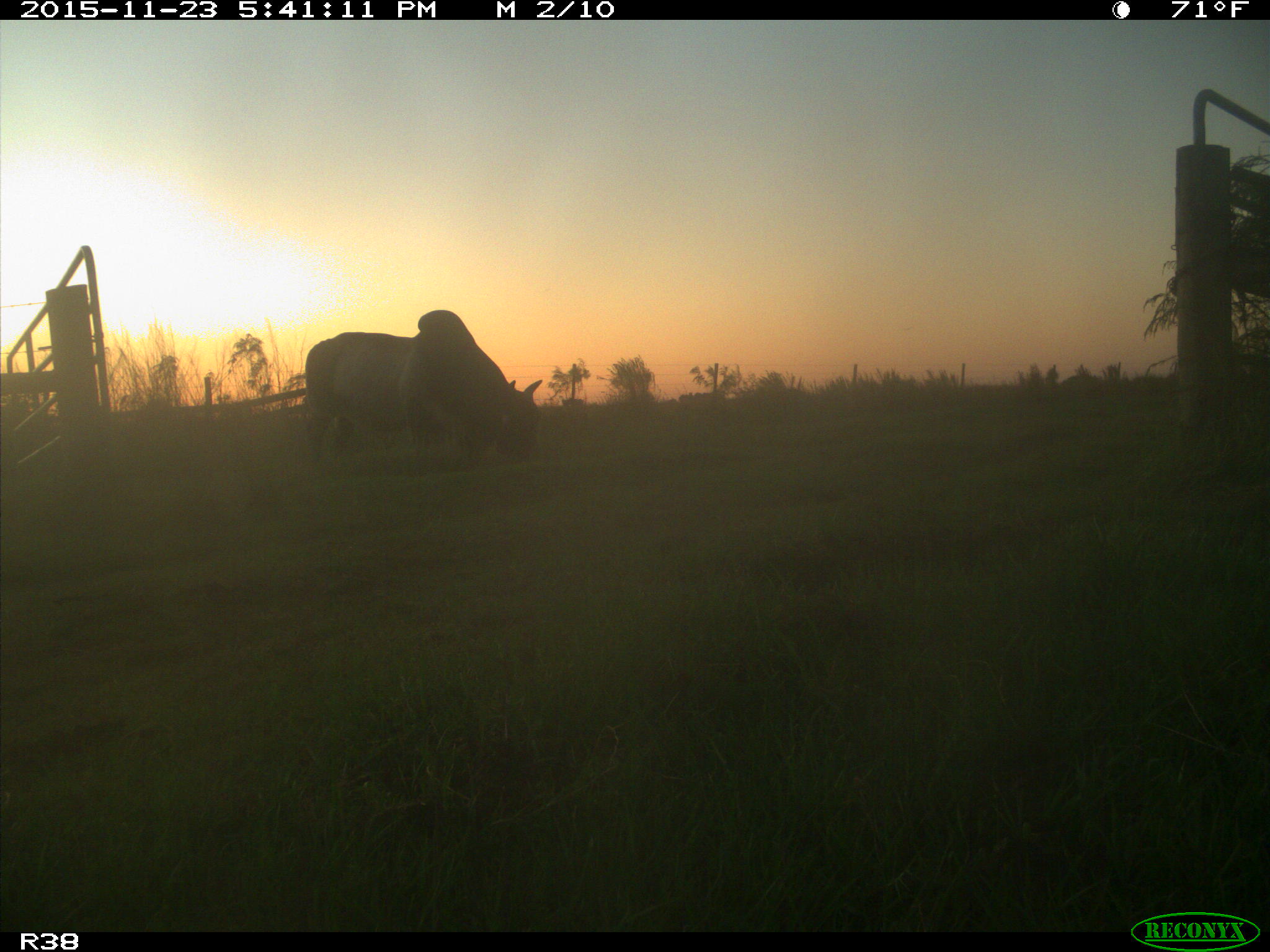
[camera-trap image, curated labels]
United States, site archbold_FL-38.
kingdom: Animalia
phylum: Chordata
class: Mammalia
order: Artiodactyla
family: Bovidae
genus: Bos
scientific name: Bos taurus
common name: domestic cow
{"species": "Bos taurus (domestic cow)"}